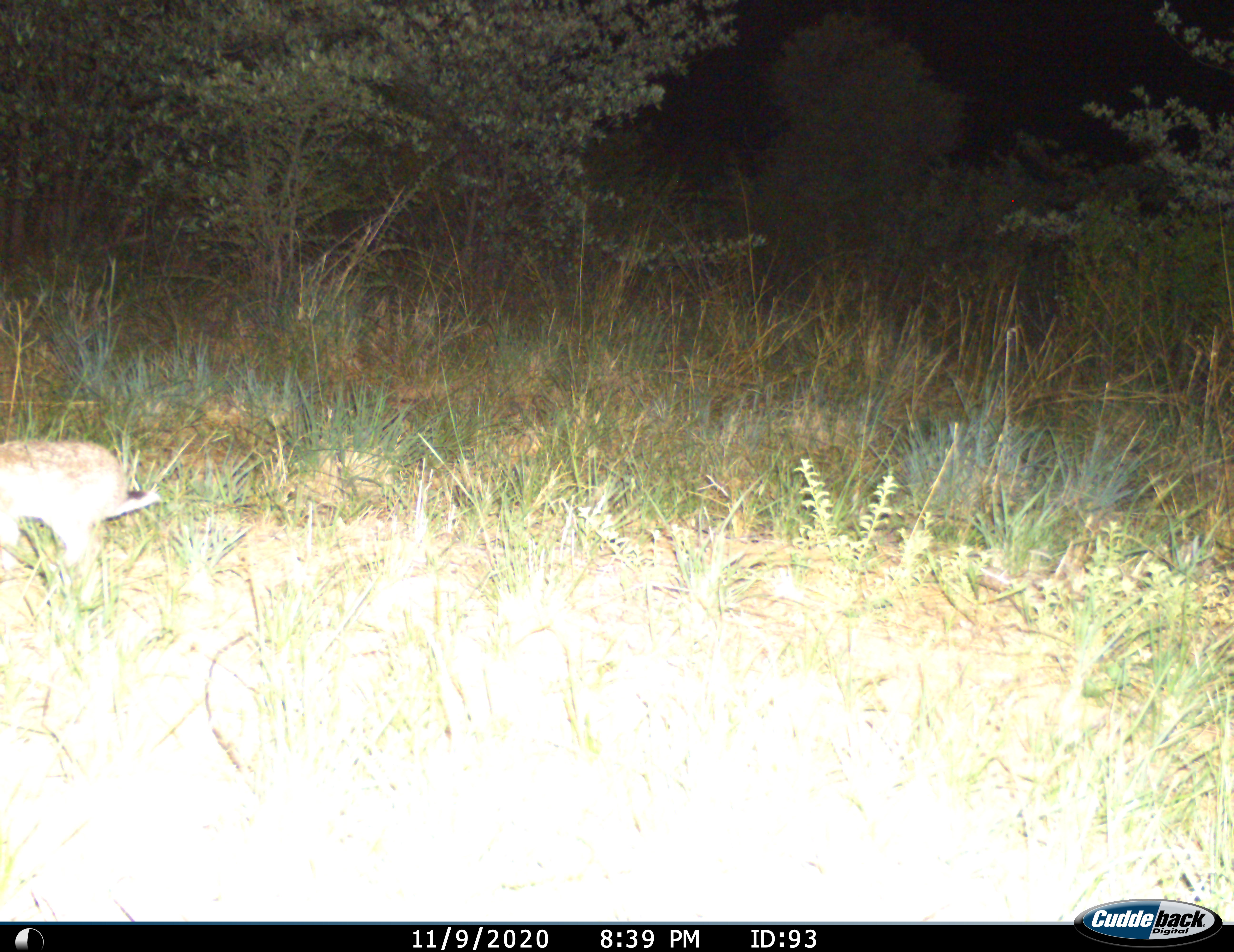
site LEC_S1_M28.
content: unidentified animal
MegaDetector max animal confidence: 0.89